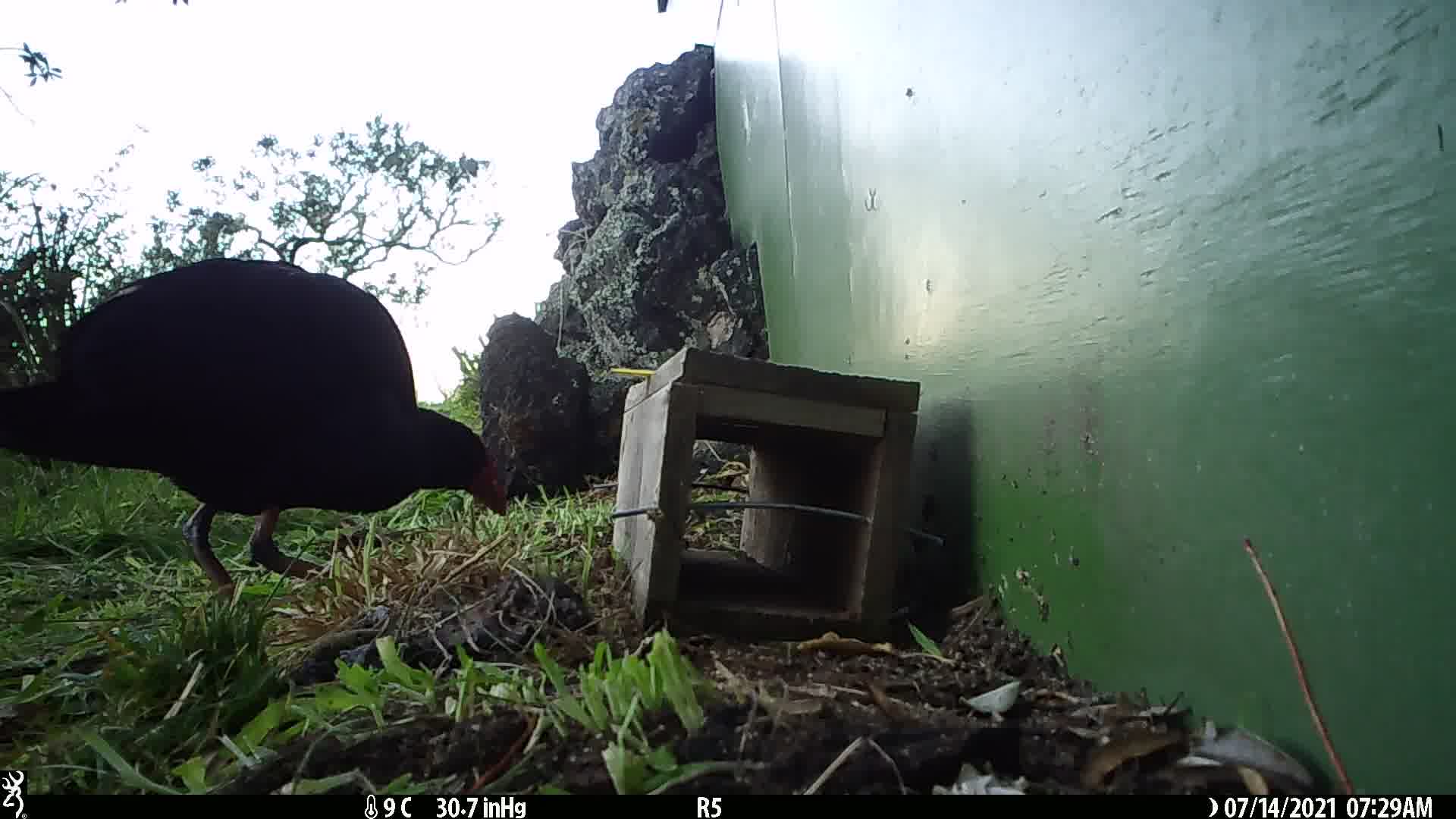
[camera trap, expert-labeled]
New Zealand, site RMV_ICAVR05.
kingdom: Animalia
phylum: Chordata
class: Aves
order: Gruiformes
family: Rallidae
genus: Porphyrio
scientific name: Porphyrio melanotus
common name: australasian swamphen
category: pukeko